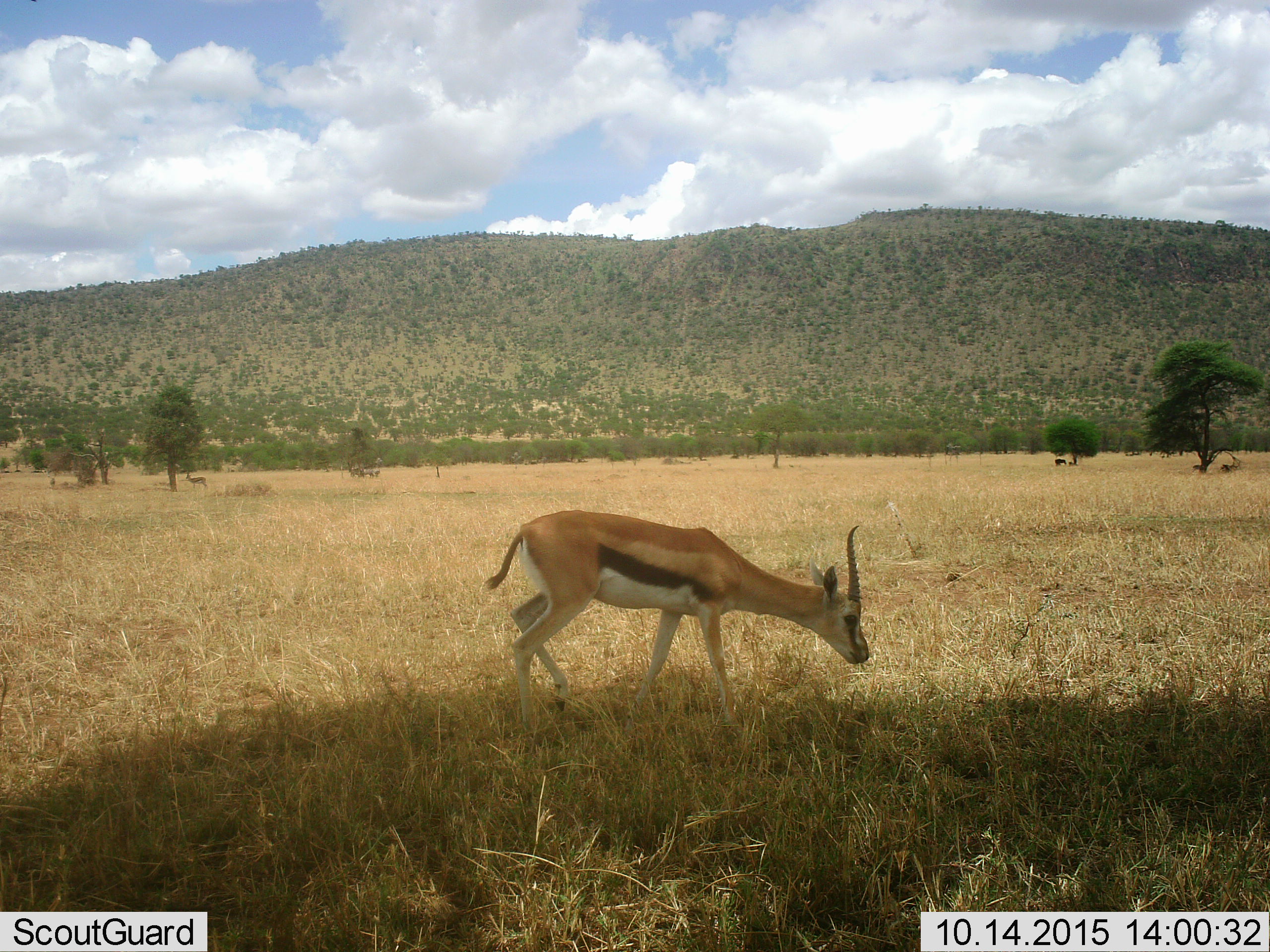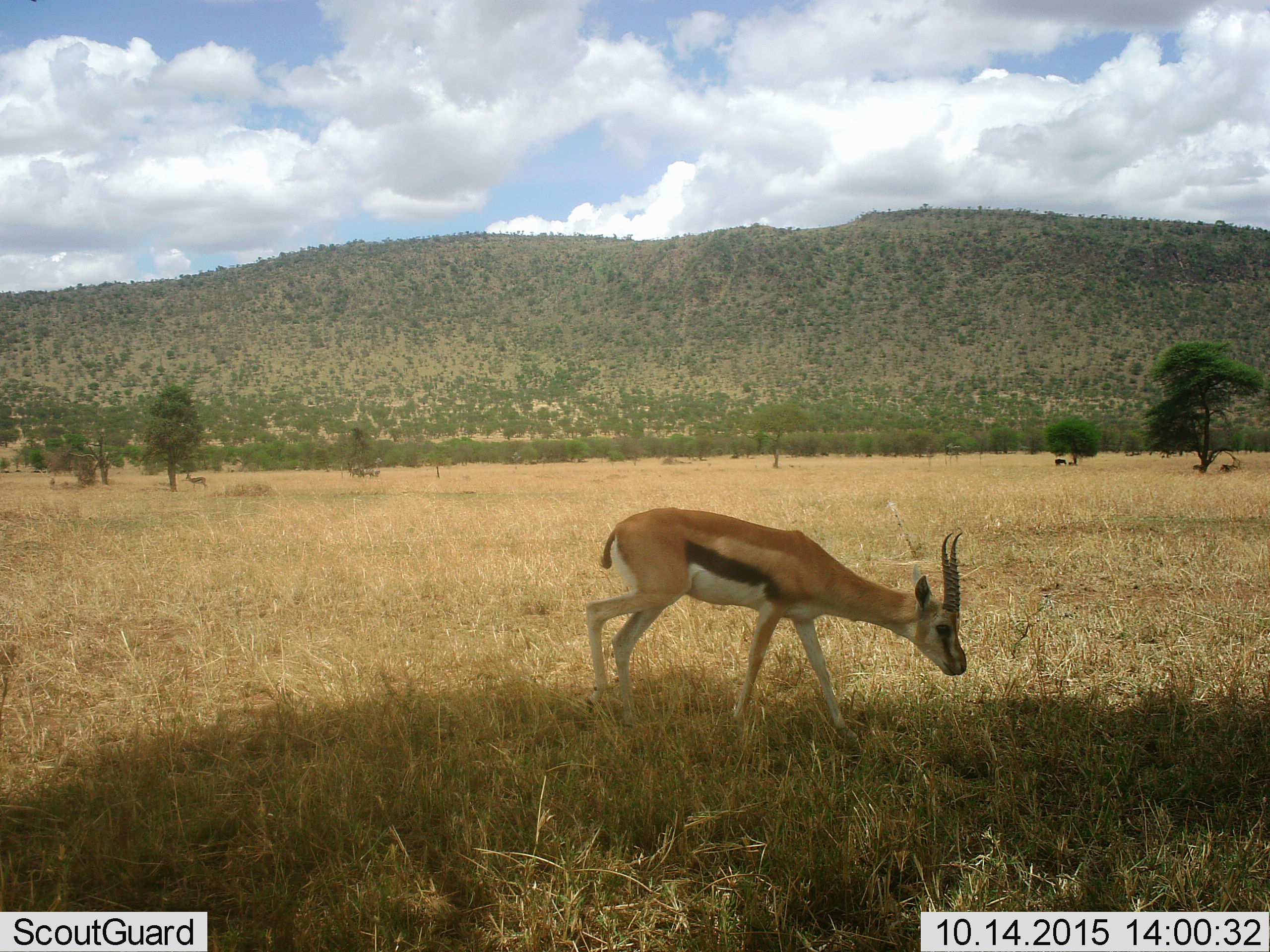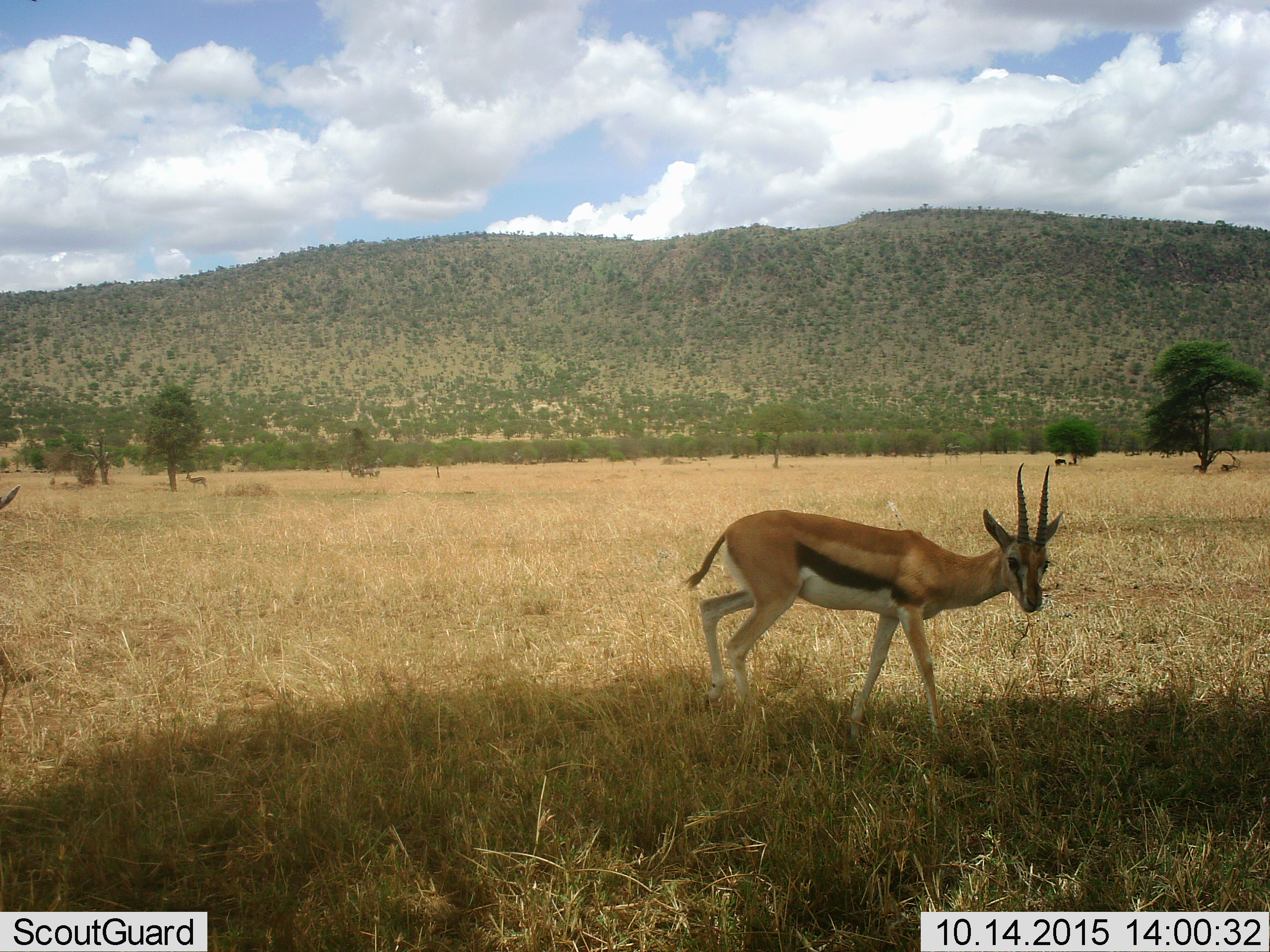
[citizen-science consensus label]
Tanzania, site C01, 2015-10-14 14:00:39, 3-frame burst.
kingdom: Animalia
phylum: Chordata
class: Mammalia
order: Artiodactyla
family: Bovidae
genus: Eudorcas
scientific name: Eudorcas thomsonii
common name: thomson's gazelle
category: gazellethomsons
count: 2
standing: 47%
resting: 16%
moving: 79%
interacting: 0%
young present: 5%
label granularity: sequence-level